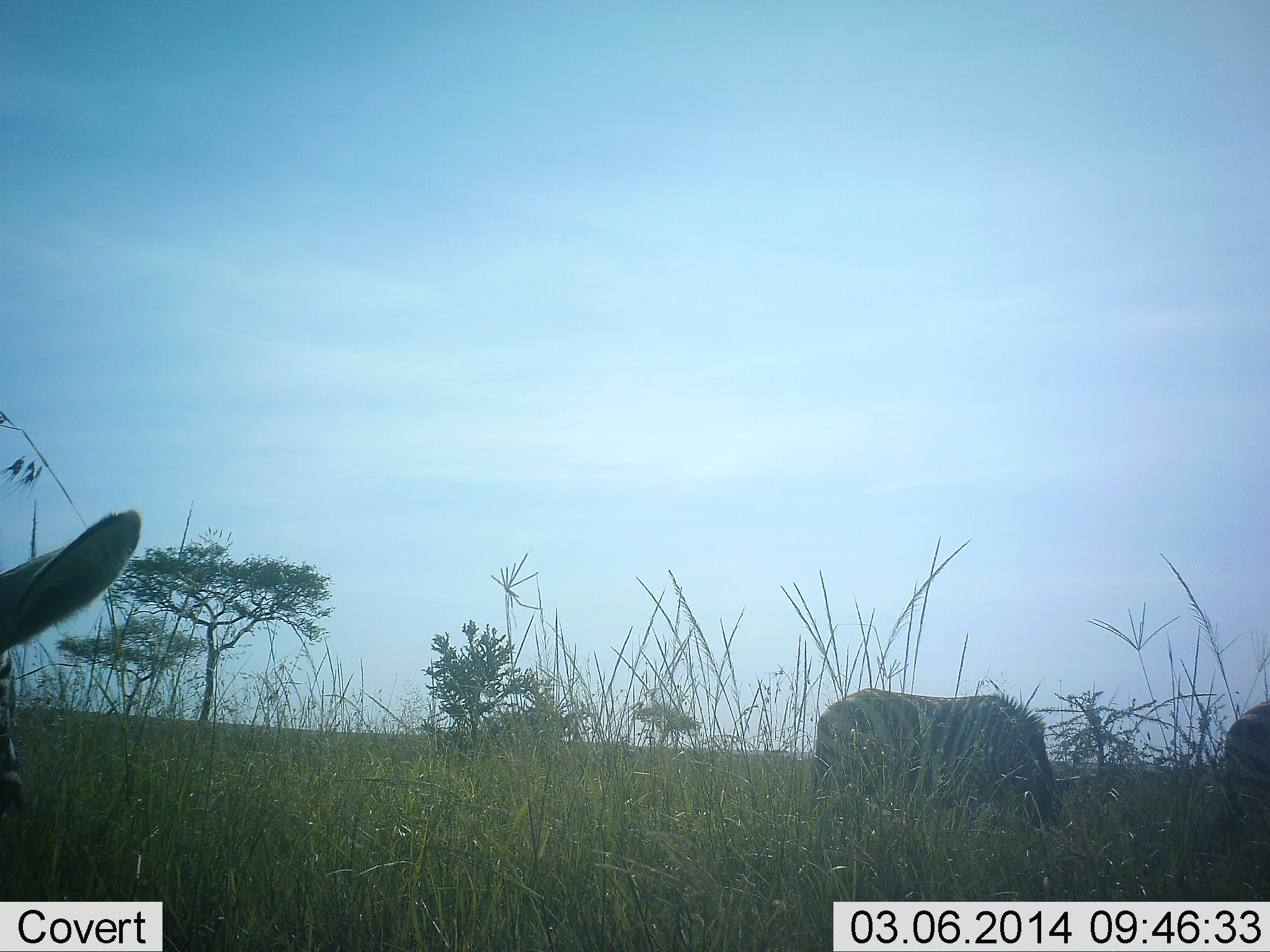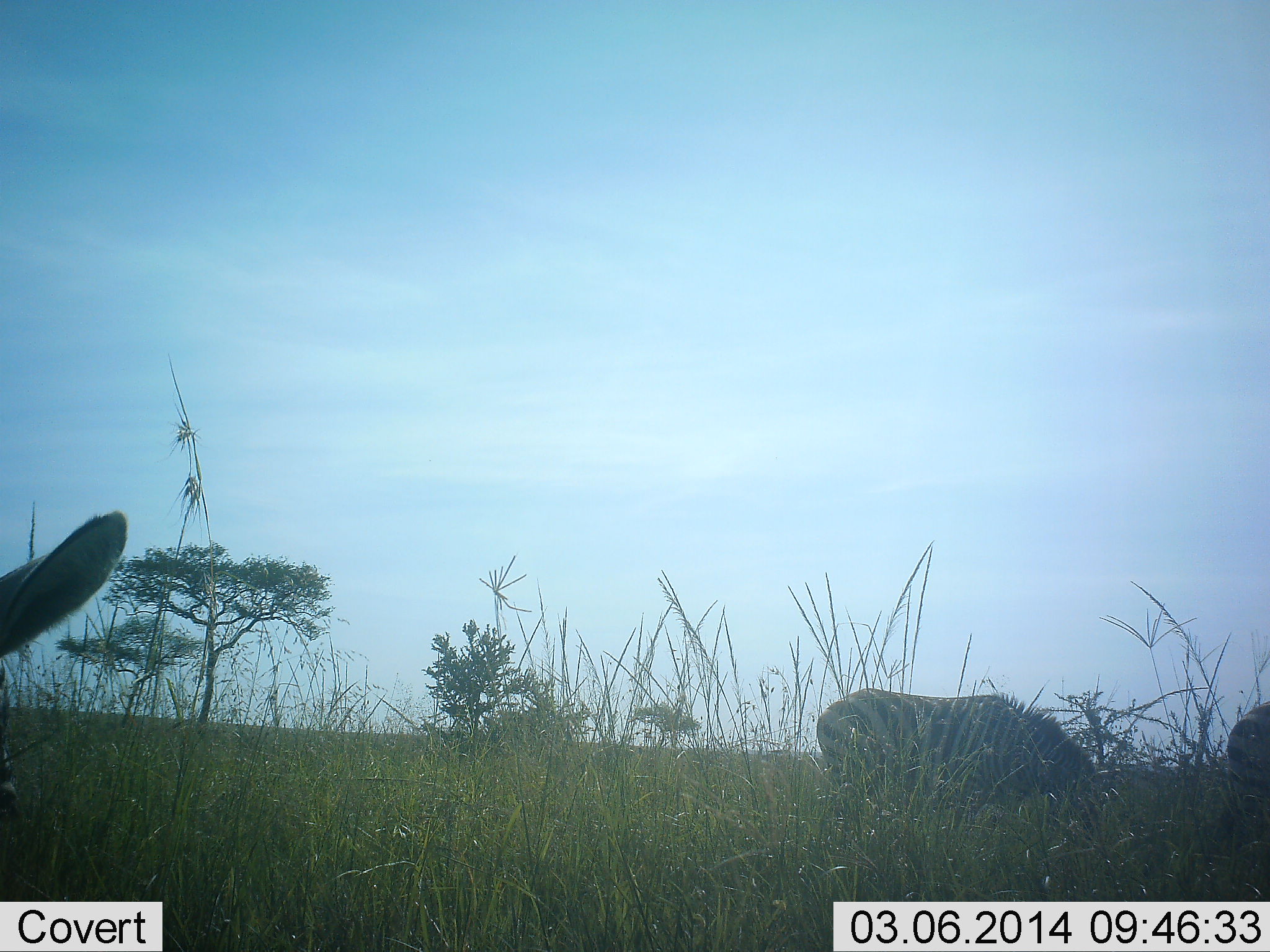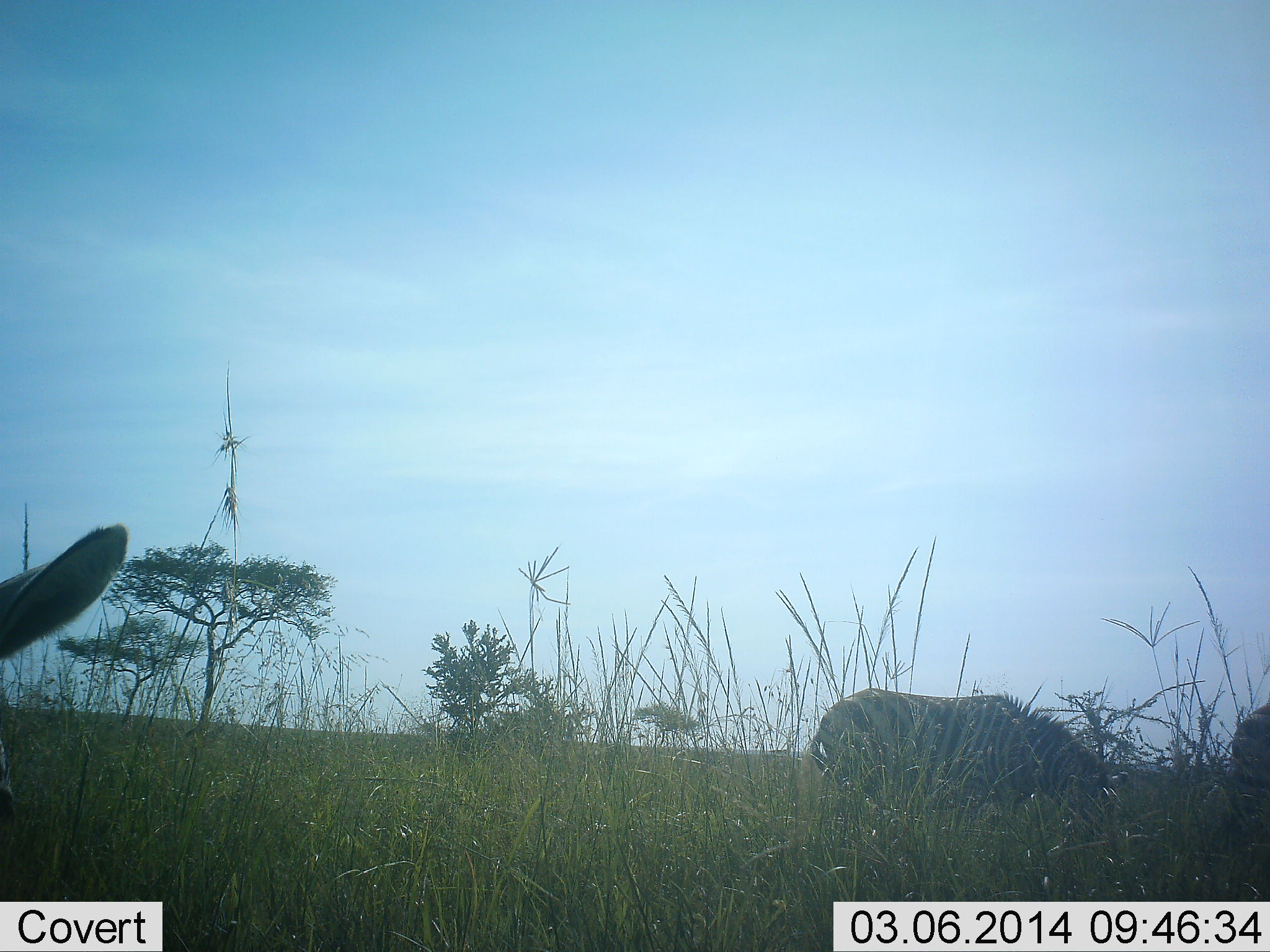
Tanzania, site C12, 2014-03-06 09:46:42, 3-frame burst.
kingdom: Animalia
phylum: Chordata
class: Mammalia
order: Perissodactyla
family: Equidae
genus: Equus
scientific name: Equus quagga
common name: plains zebra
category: zebra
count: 3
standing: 33%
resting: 8%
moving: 8%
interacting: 0%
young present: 3%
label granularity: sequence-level